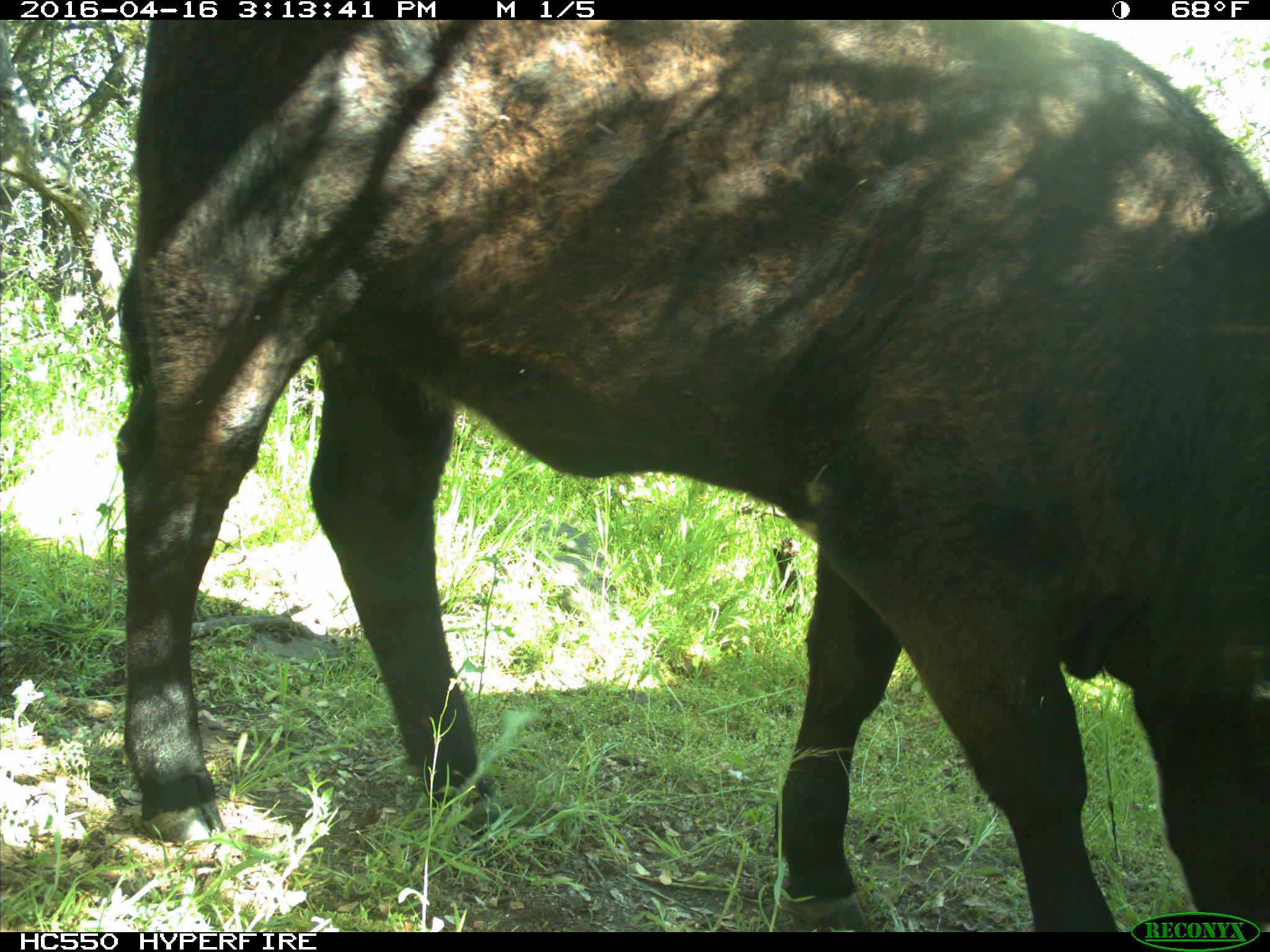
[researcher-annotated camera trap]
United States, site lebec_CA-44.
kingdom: Animalia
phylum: Chordata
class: Mammalia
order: Artiodactyla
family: Bovidae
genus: Bos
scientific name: Bos taurus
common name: domestic cow